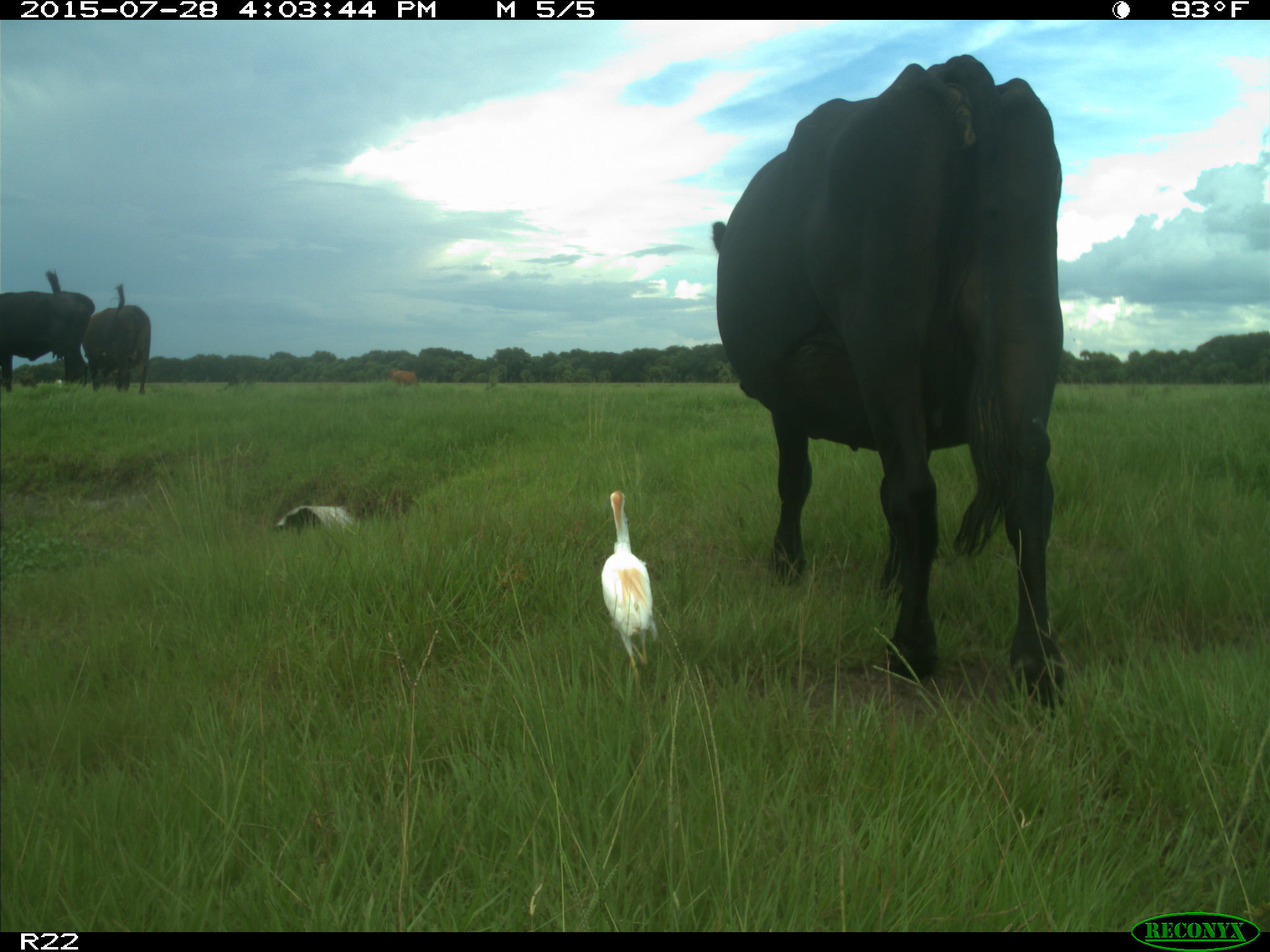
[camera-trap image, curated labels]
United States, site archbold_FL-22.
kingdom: Animalia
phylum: Chordata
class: Mammalia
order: Artiodactyla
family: Bovidae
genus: Bos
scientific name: Bos taurus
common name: domestic cow